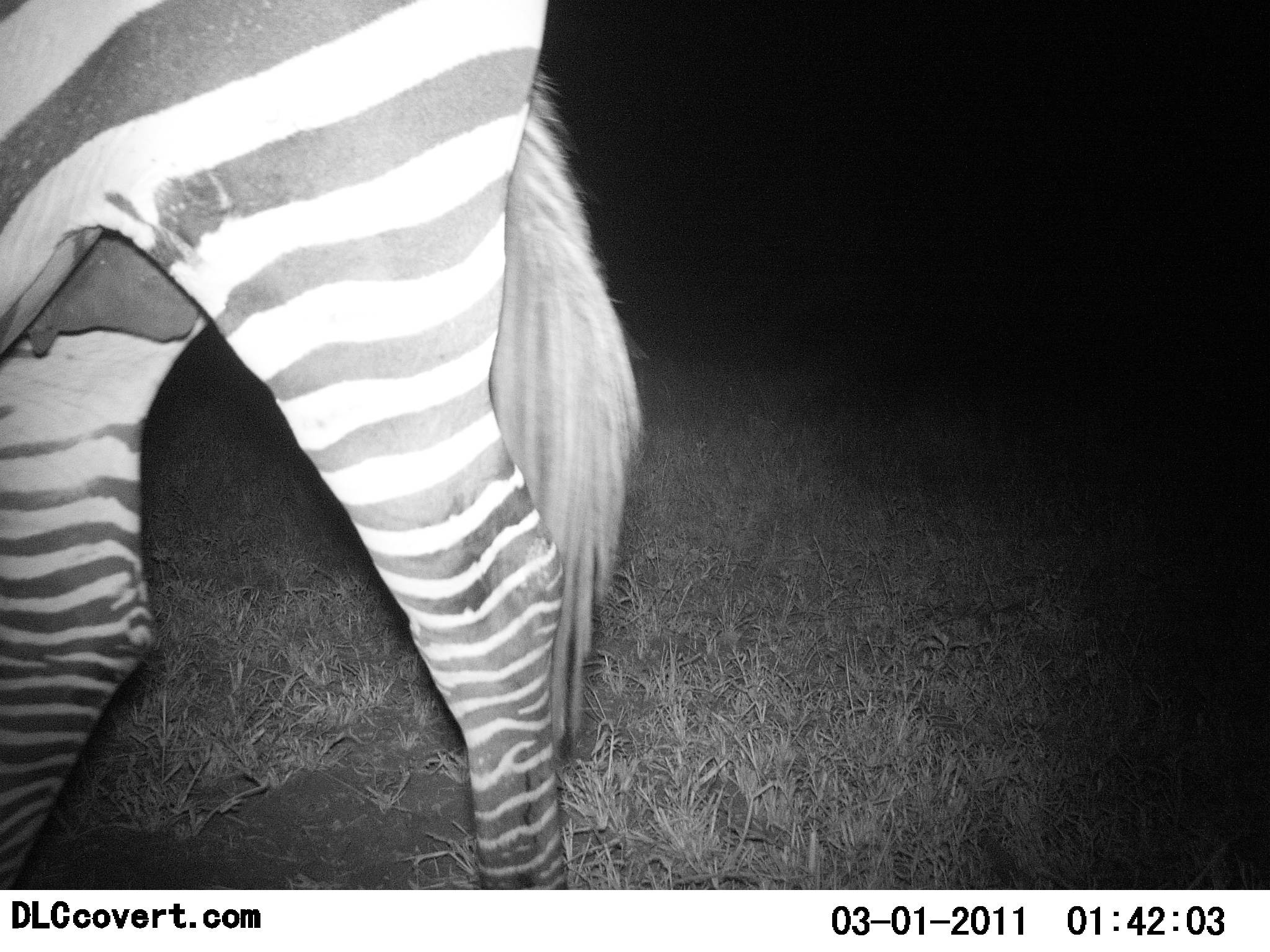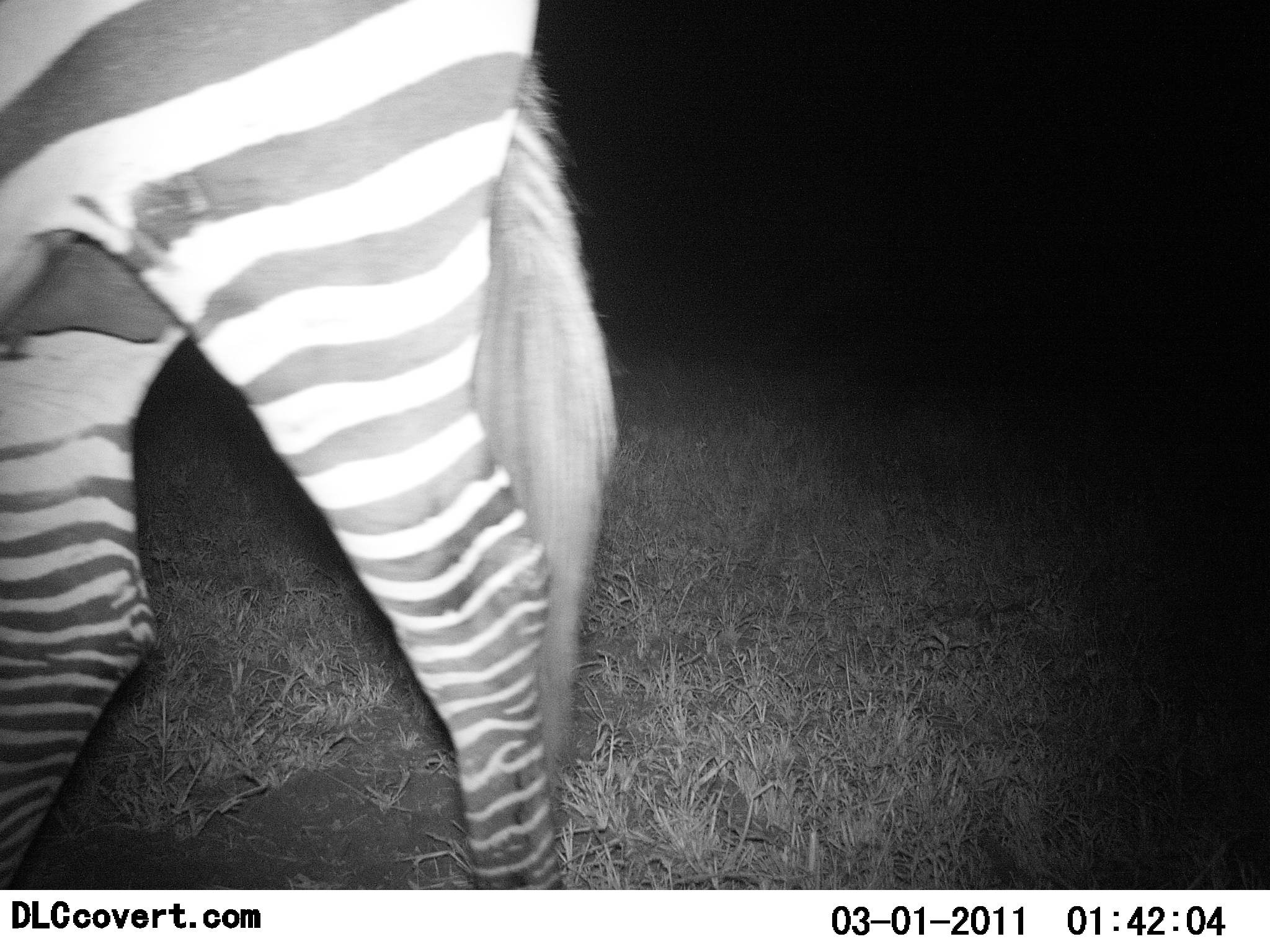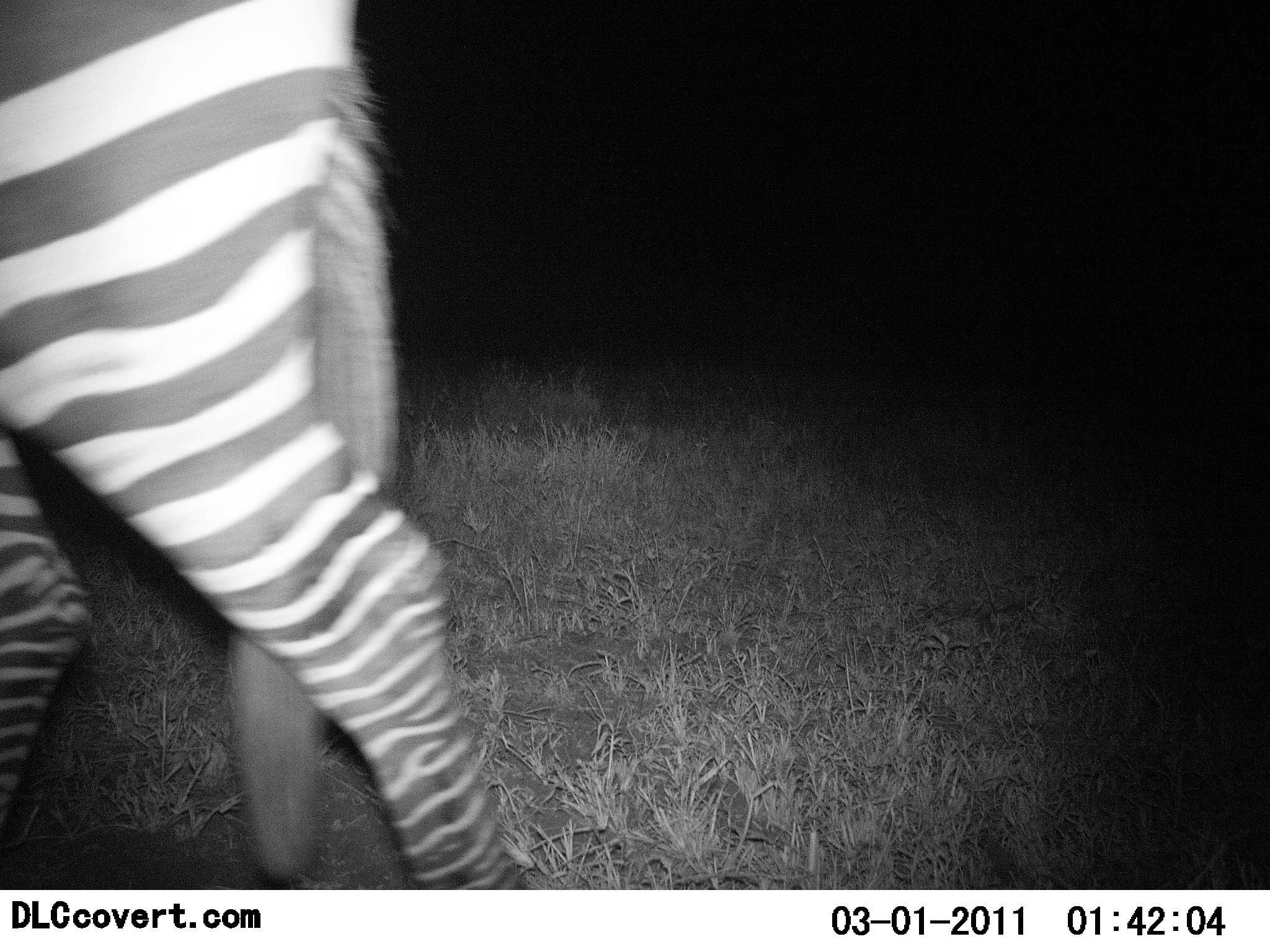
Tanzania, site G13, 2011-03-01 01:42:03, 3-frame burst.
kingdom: Animalia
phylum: Chordata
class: Mammalia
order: Perissodactyla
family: Equidae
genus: Equus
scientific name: Equus quagga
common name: plains zebra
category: zebra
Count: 1.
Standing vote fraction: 10%.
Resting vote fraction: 0%.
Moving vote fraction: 90%.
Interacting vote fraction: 0%.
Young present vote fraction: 0%.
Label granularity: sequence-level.